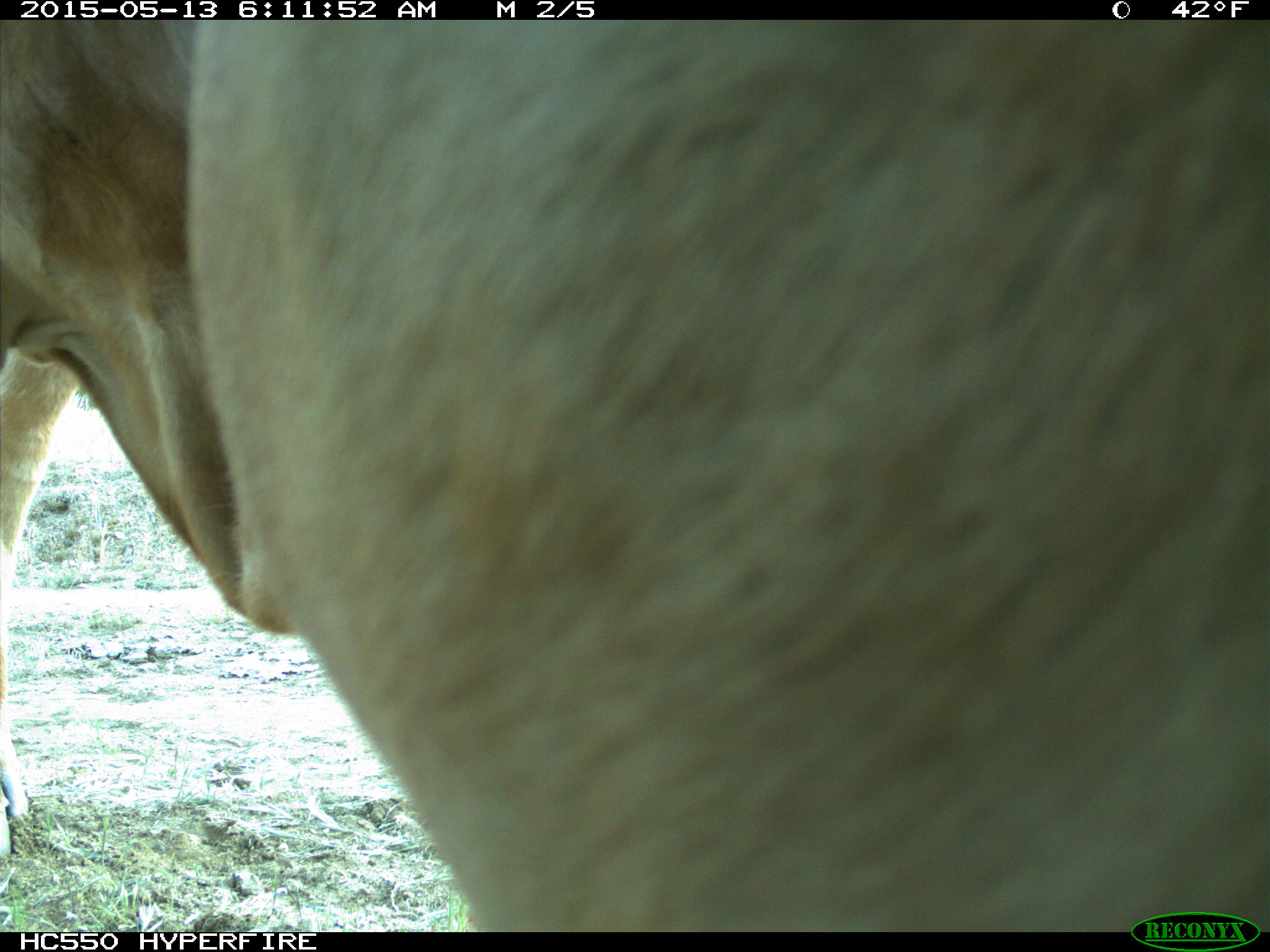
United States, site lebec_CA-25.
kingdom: Animalia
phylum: Chordata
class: Mammalia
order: Artiodactyla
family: Bovidae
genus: Bos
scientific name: Bos taurus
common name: domestic cow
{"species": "Bos taurus (domestic cow)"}